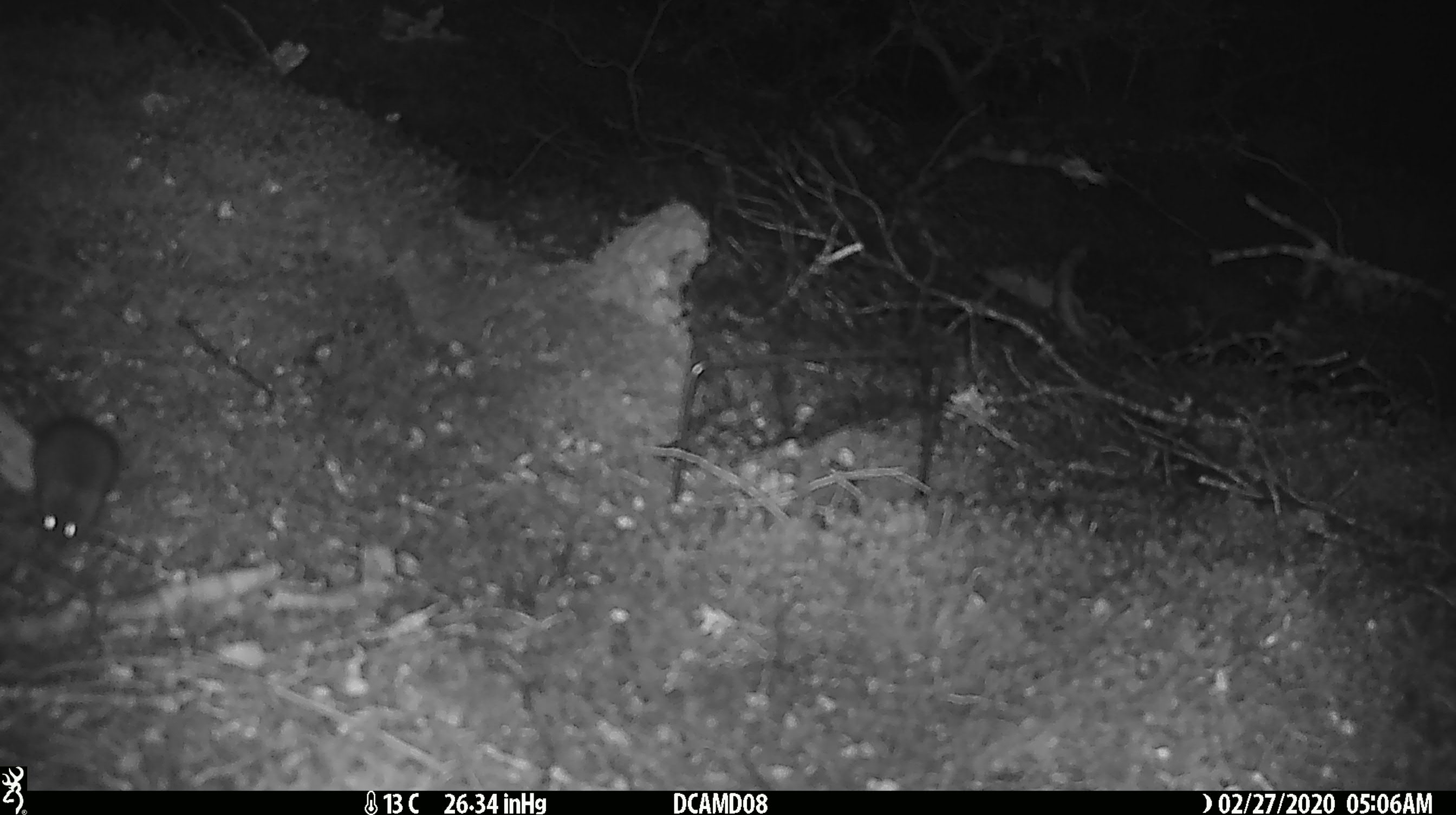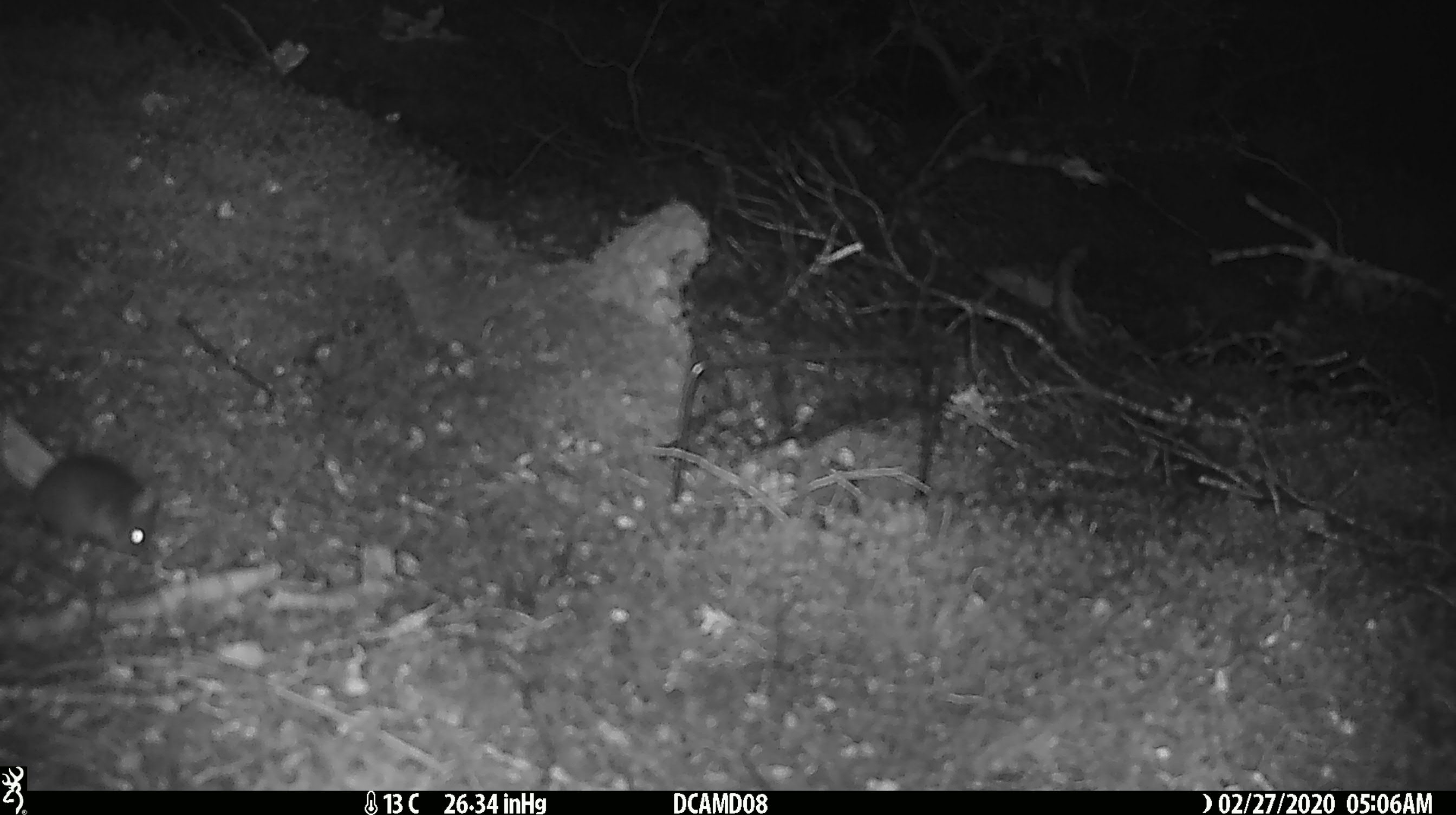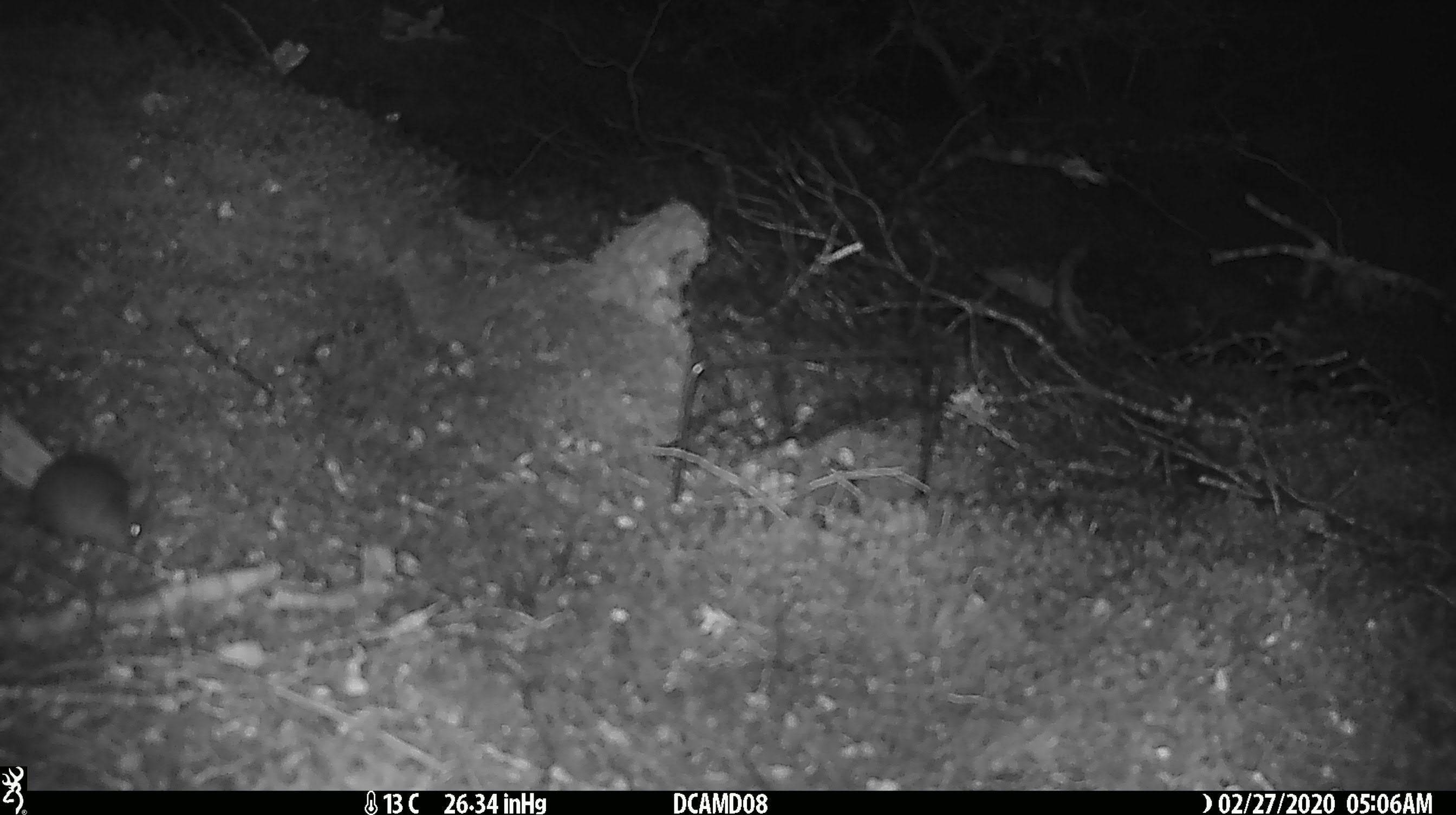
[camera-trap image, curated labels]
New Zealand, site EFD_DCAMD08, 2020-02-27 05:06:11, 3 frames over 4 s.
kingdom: Animalia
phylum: Chordata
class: Mammalia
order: Rodentia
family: Muridae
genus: Mus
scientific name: Mus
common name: mouse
Mouse (Mus).